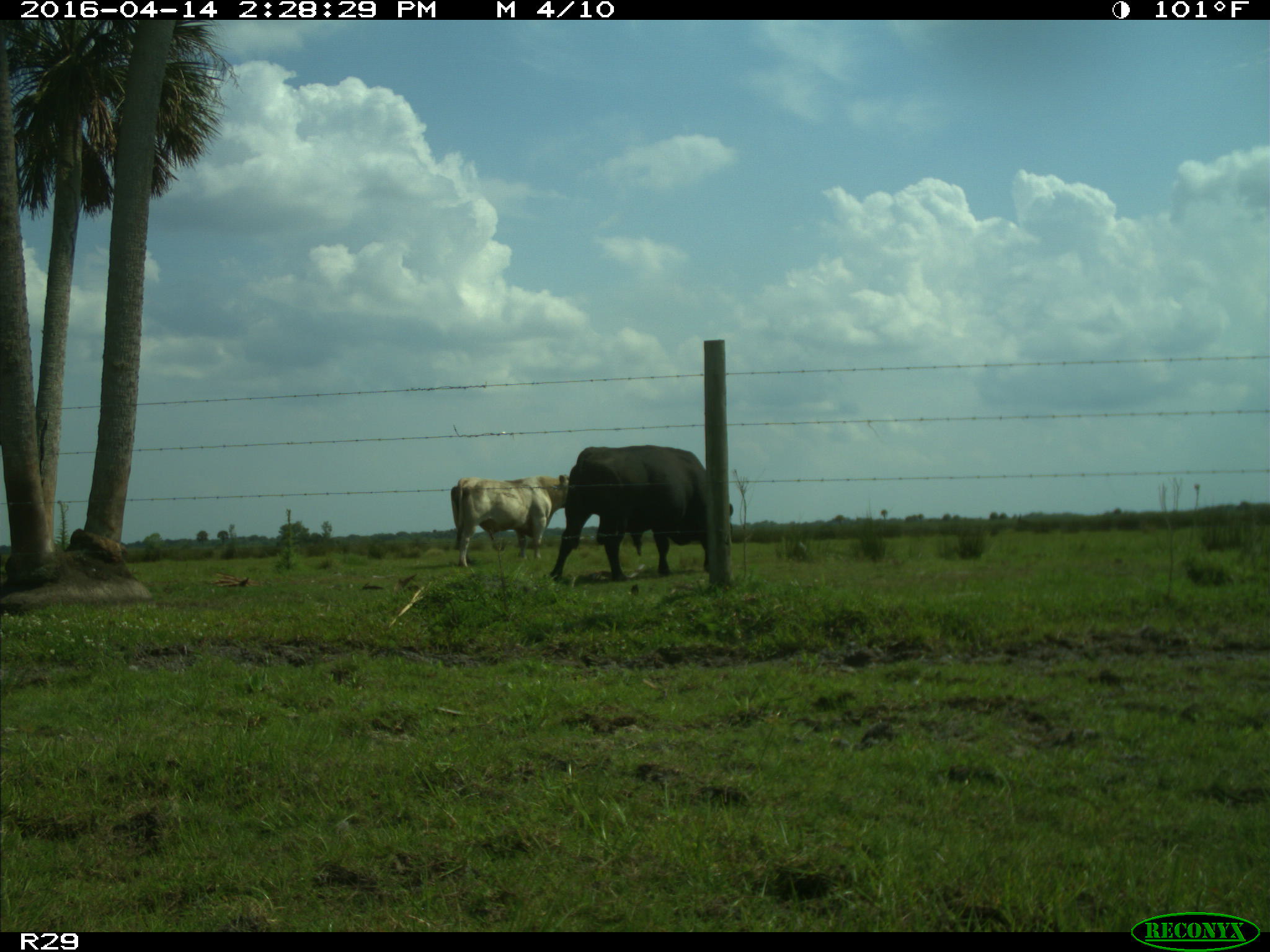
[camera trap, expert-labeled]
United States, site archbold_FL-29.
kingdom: Animalia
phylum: Chordata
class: Mammalia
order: Artiodactyla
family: Bovidae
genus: Bos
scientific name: Bos taurus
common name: domestic cow